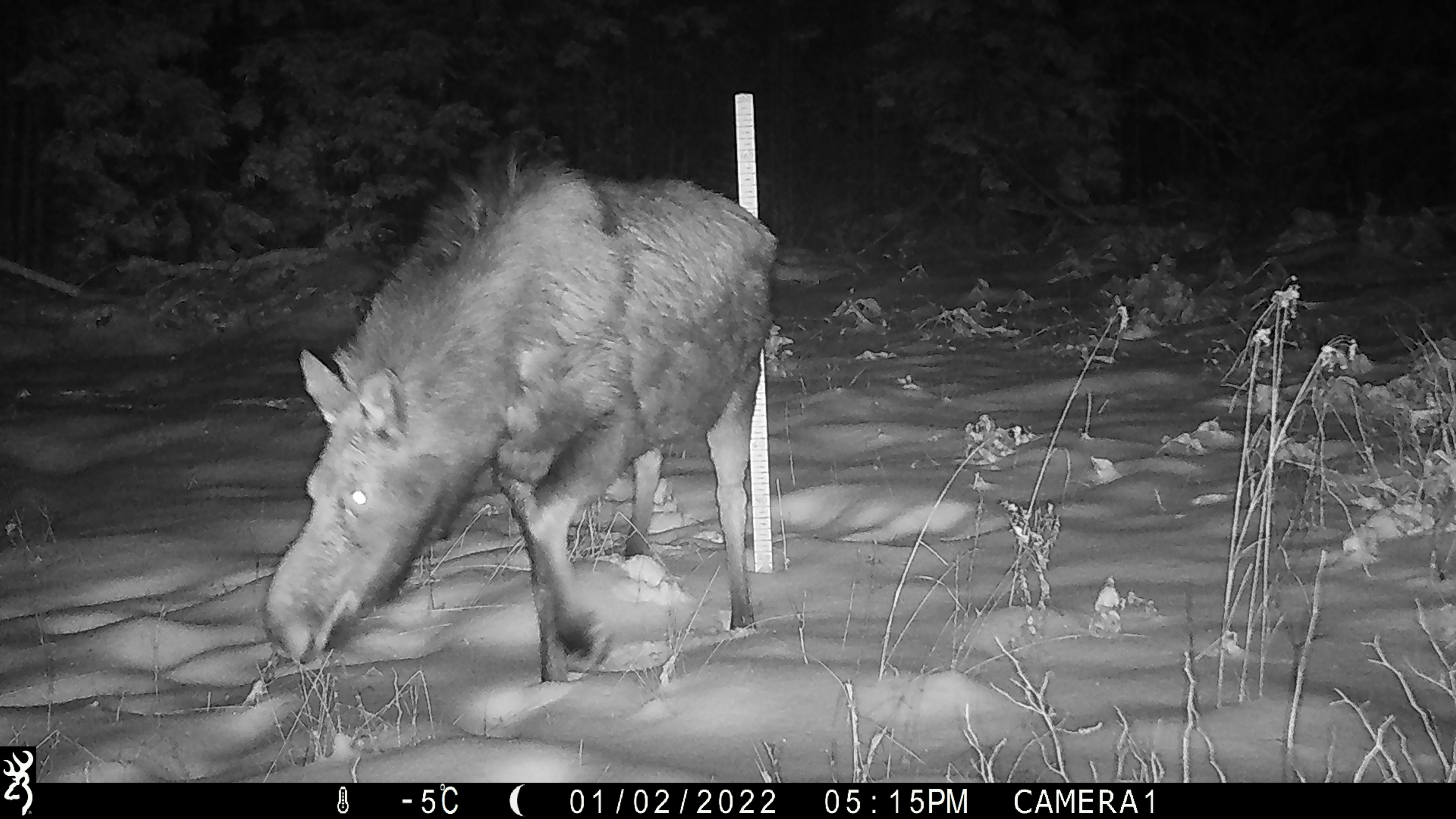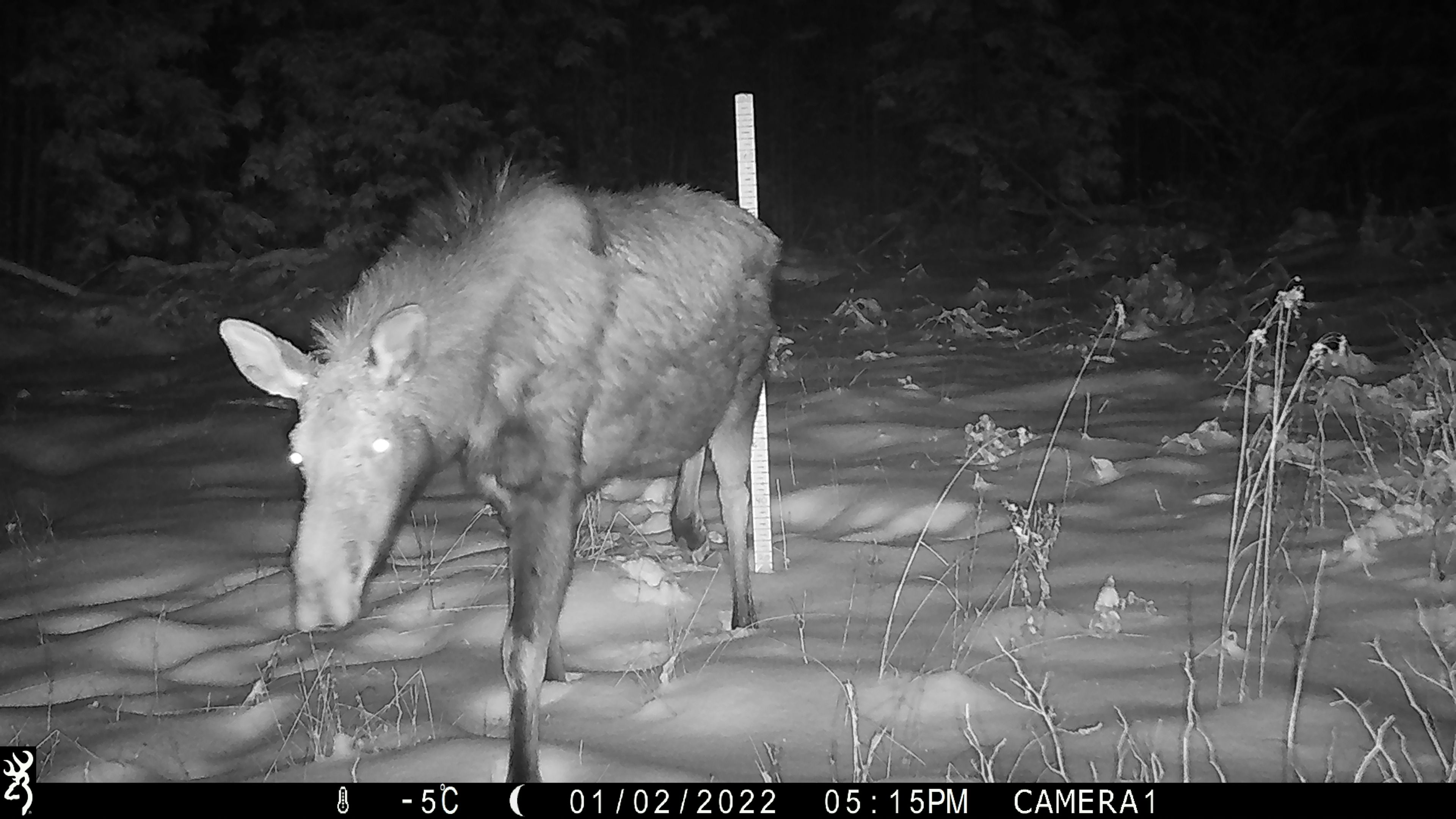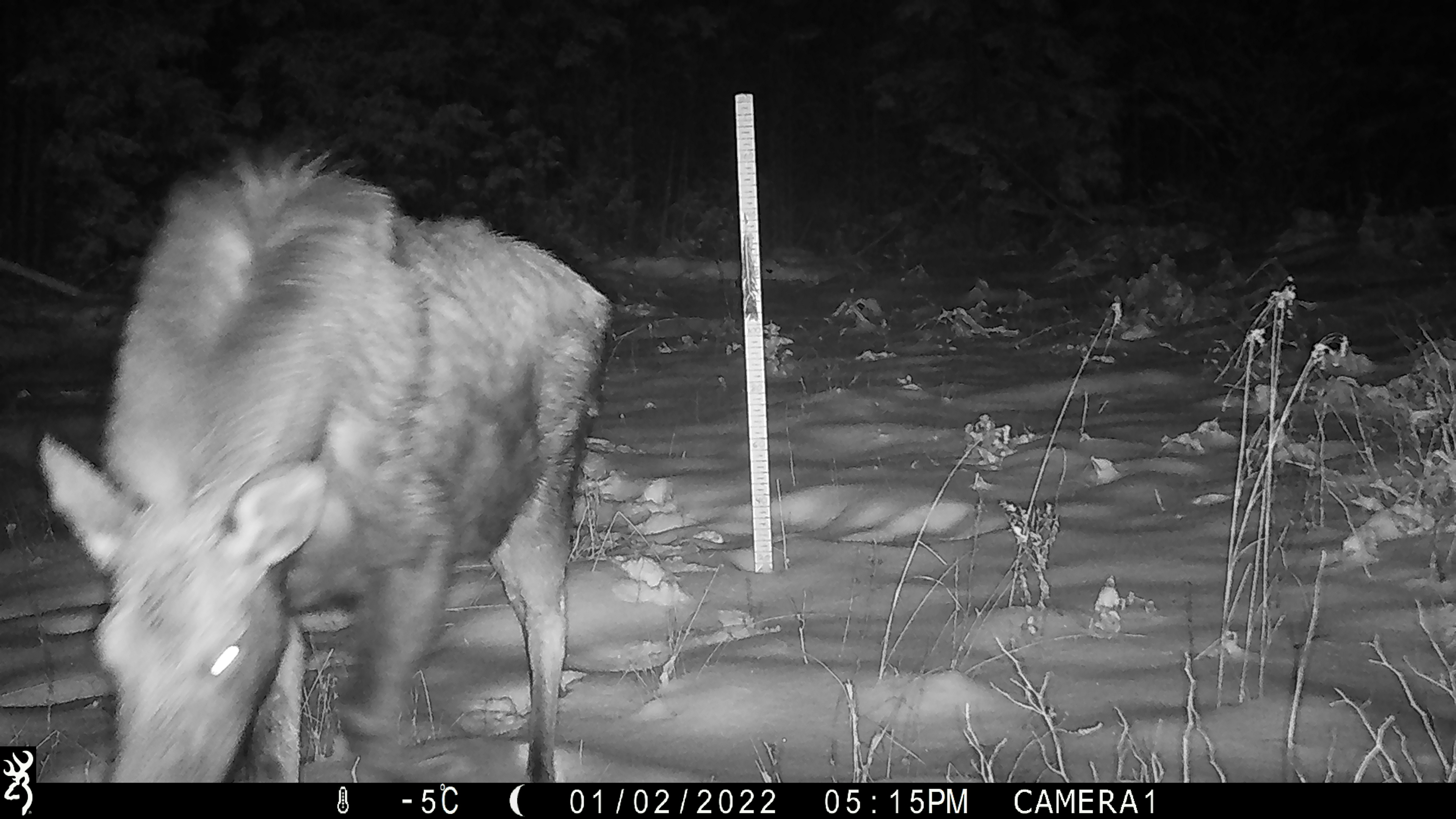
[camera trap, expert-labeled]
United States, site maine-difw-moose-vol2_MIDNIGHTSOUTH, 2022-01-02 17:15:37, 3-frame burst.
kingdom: Animalia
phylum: Chordata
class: Mammalia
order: Artiodactyla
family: Cervidae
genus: Alces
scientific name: Alces alces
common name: moose